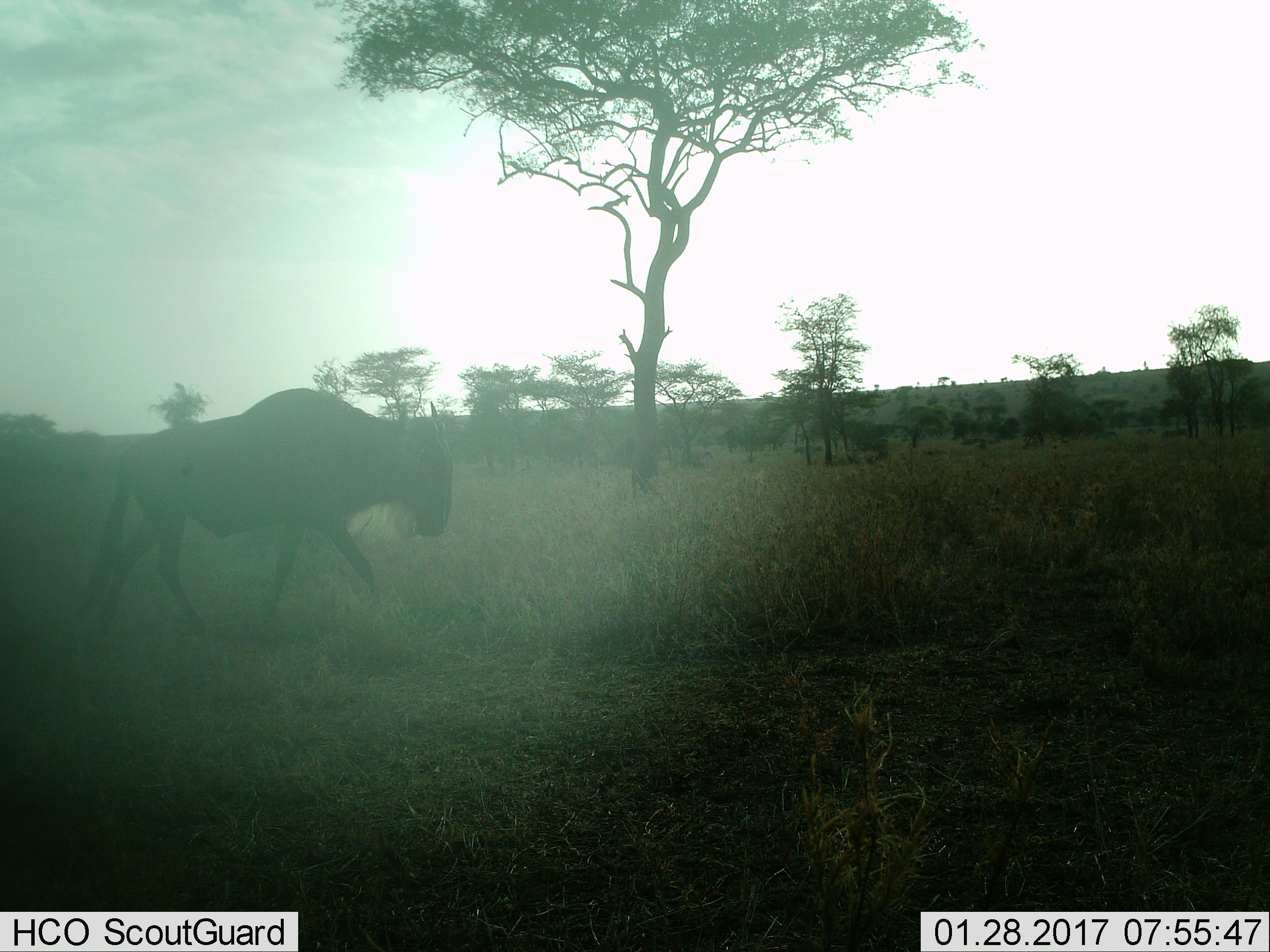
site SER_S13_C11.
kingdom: Animalia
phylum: Chordata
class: Mammalia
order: Artiodactyla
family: Bovidae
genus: Connochaetes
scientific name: Connochaetes taurinus taurinus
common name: blue wildebeest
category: wildebeestblue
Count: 1.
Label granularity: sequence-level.